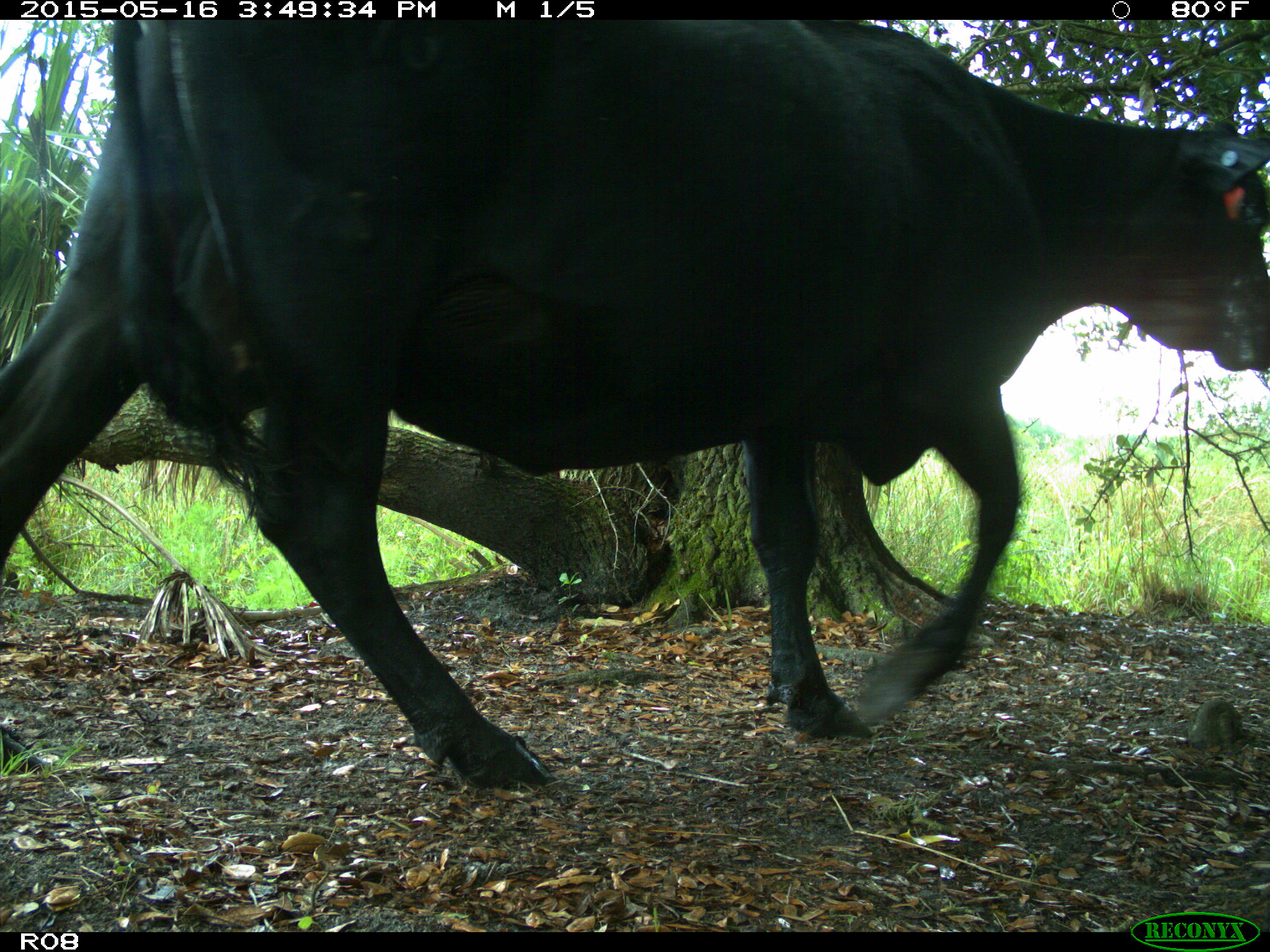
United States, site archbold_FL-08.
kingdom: Animalia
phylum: Chordata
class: Mammalia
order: Artiodactyla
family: Bovidae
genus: Bos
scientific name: Bos taurus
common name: domestic cow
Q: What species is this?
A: Bos taurus (domestic cow).